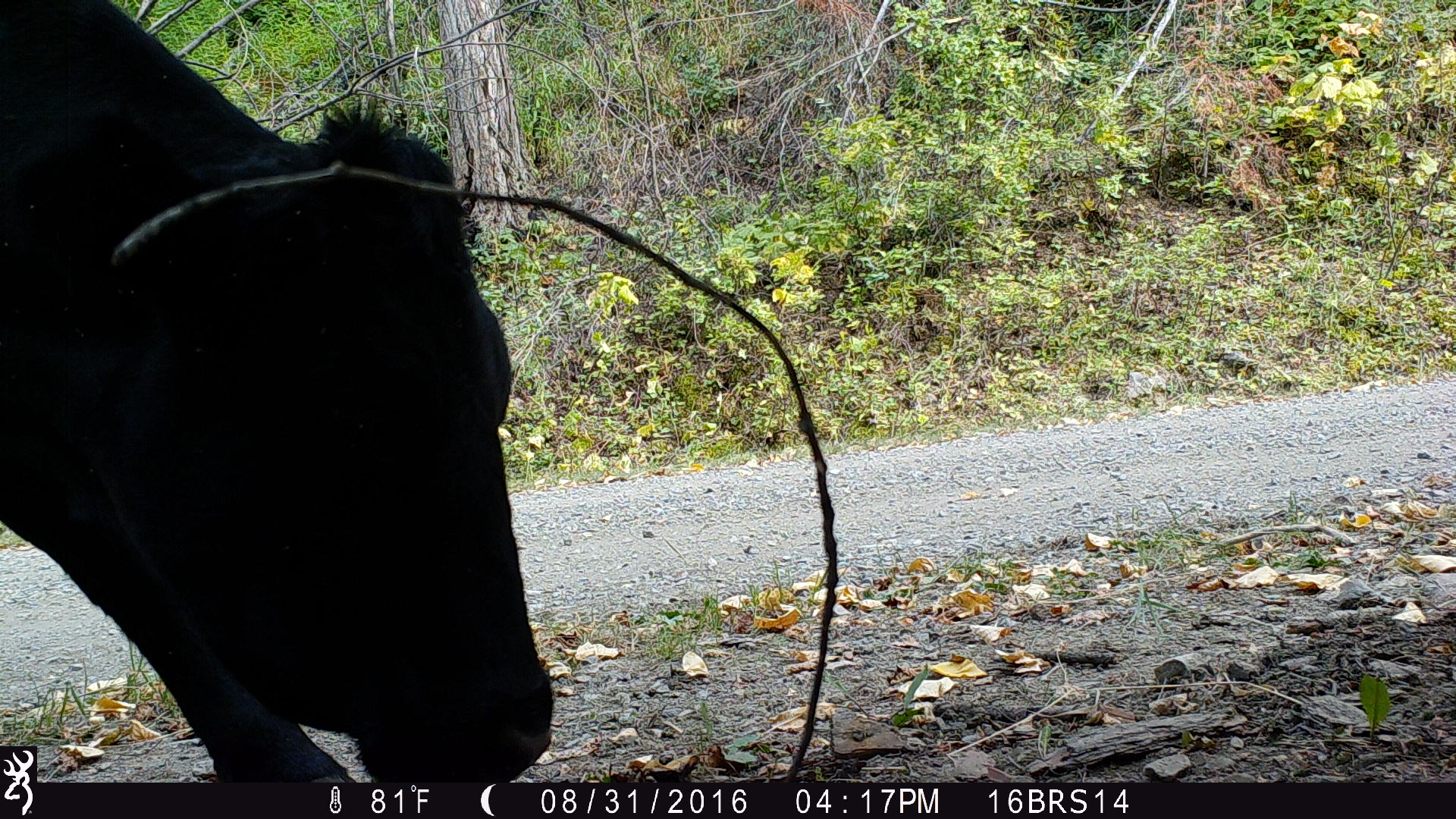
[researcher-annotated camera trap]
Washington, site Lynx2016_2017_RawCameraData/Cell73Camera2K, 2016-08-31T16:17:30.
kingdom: Animalia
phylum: Chordata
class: Mammalia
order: Artiodactyla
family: Bovidae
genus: Bos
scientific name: Bos taurus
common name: domestic cattle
Domestic cattle (Bos taurus). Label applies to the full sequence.